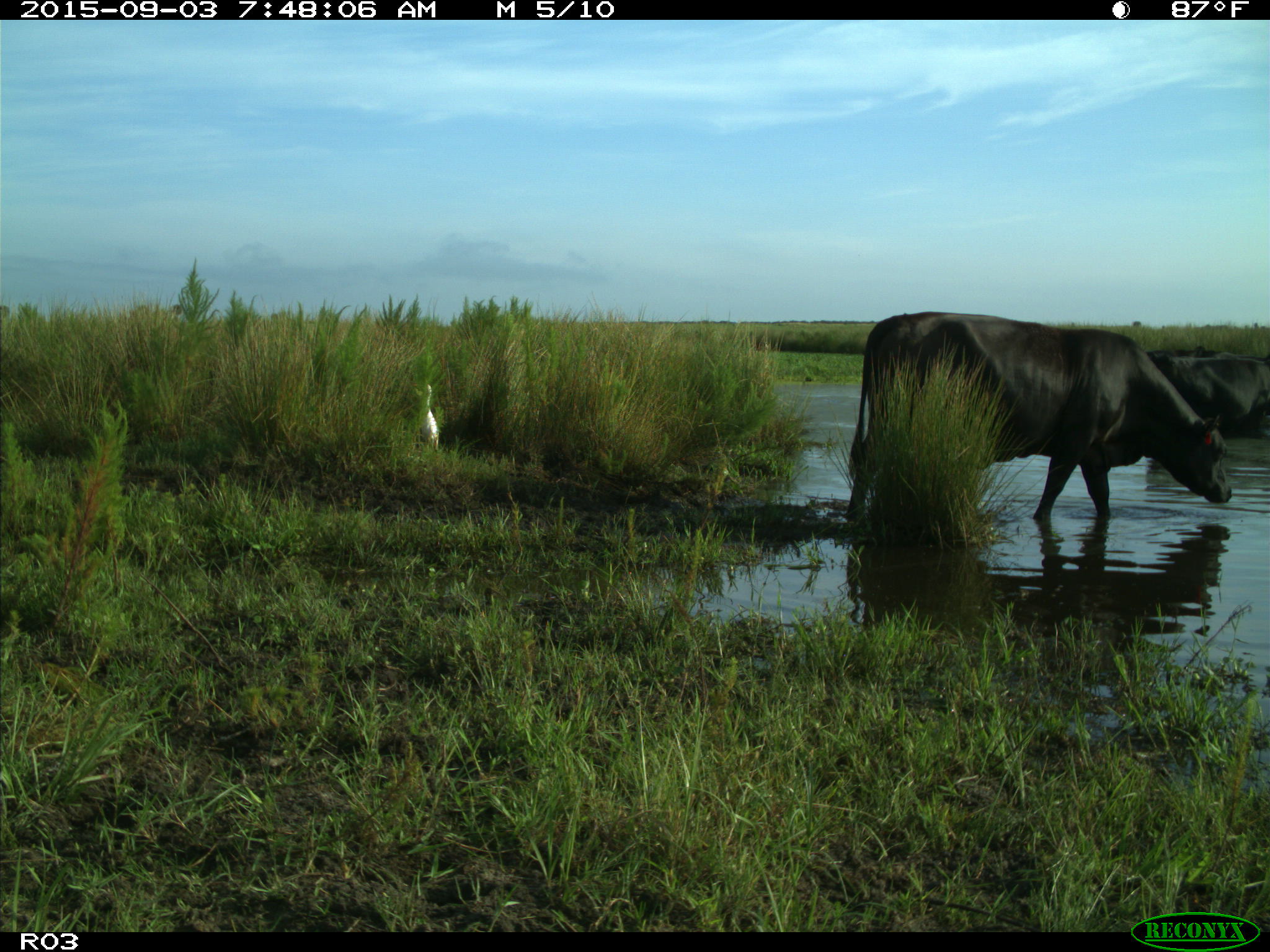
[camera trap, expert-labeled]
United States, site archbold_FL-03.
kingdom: Animalia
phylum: Chordata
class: Mammalia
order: Artiodactyla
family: Bovidae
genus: Bos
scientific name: Bos taurus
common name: domestic cow